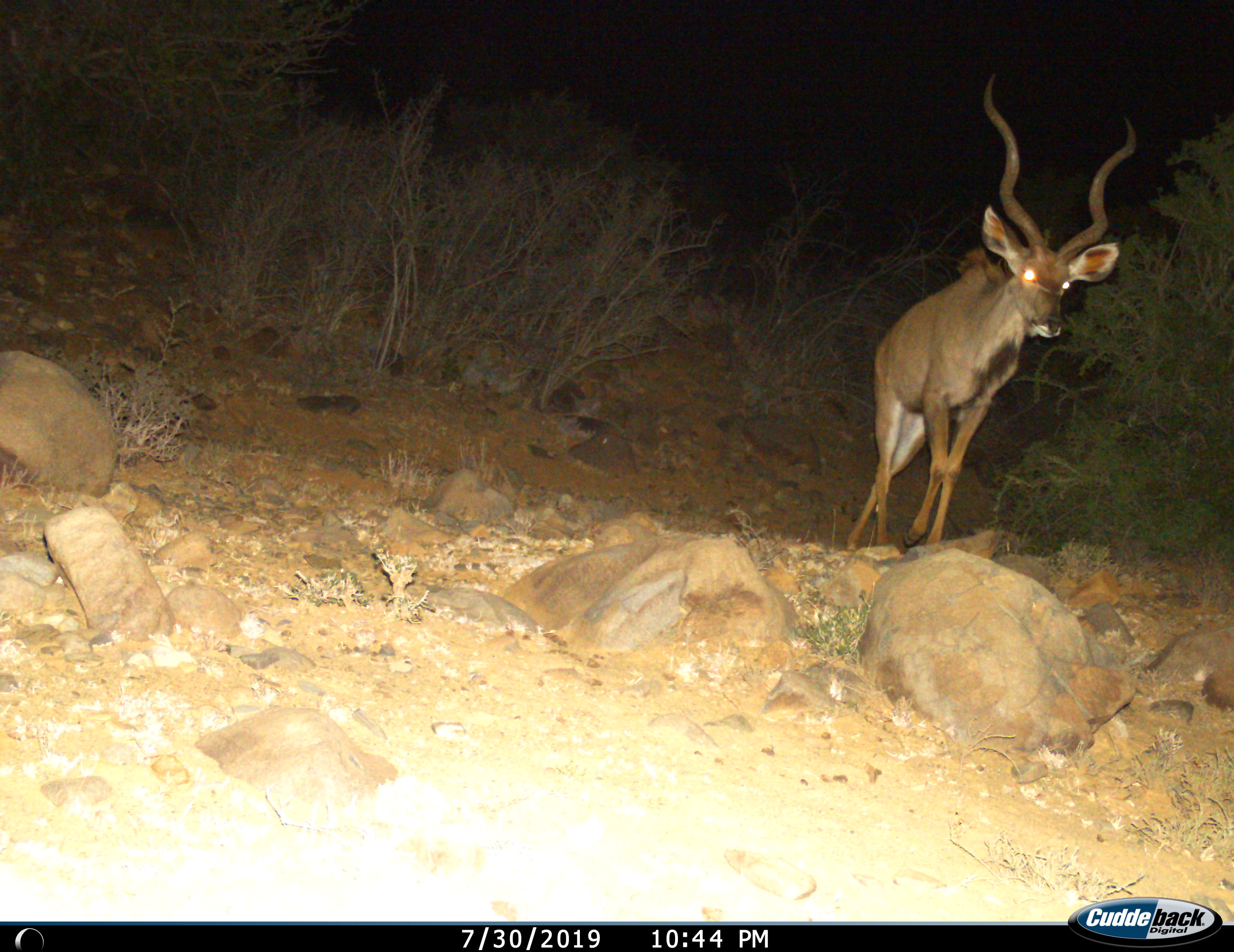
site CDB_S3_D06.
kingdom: Animalia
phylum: Chordata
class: Mammalia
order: Artiodactyla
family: Bovidae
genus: Tragelaphus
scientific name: Tragelaphus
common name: kudu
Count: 1.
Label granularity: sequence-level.